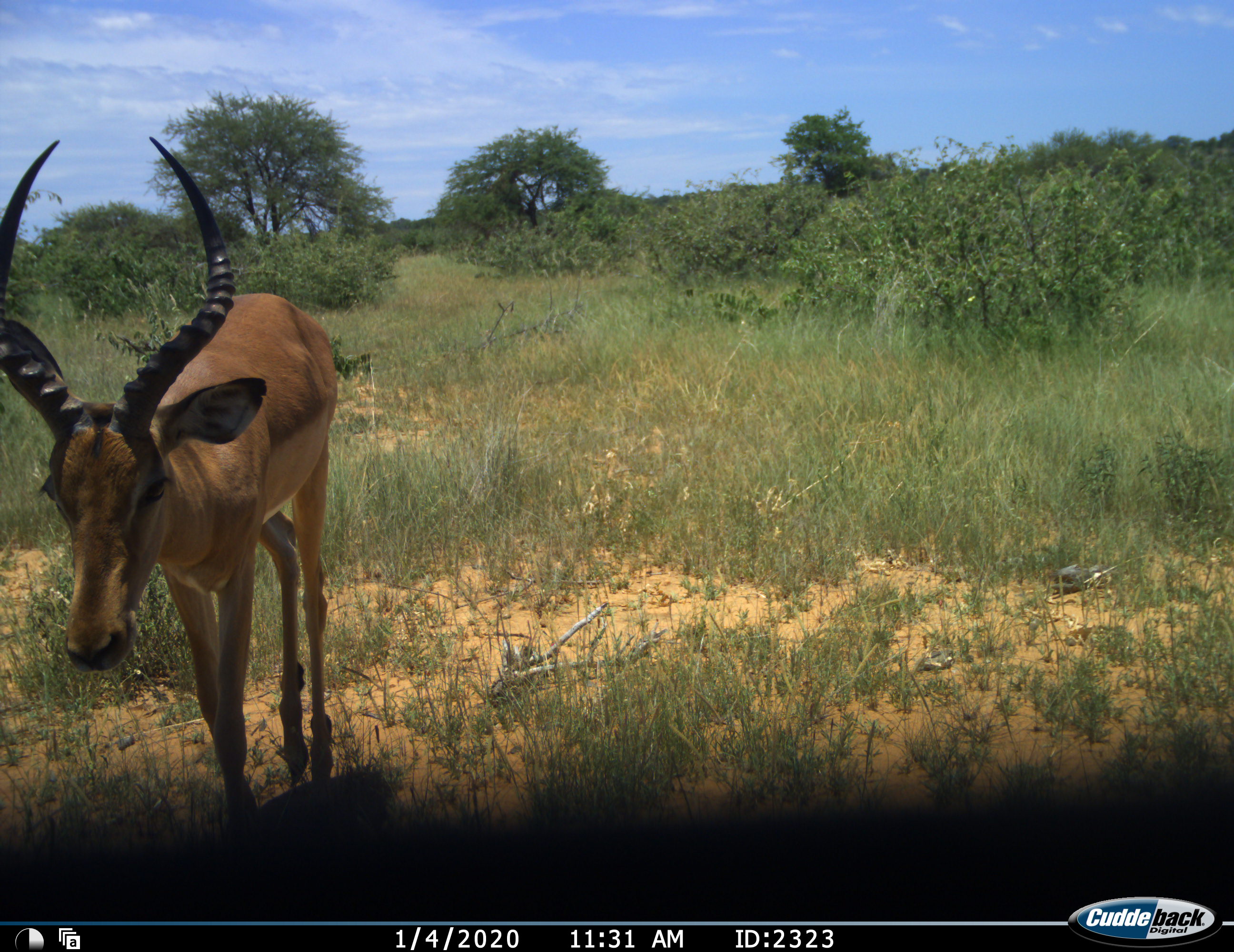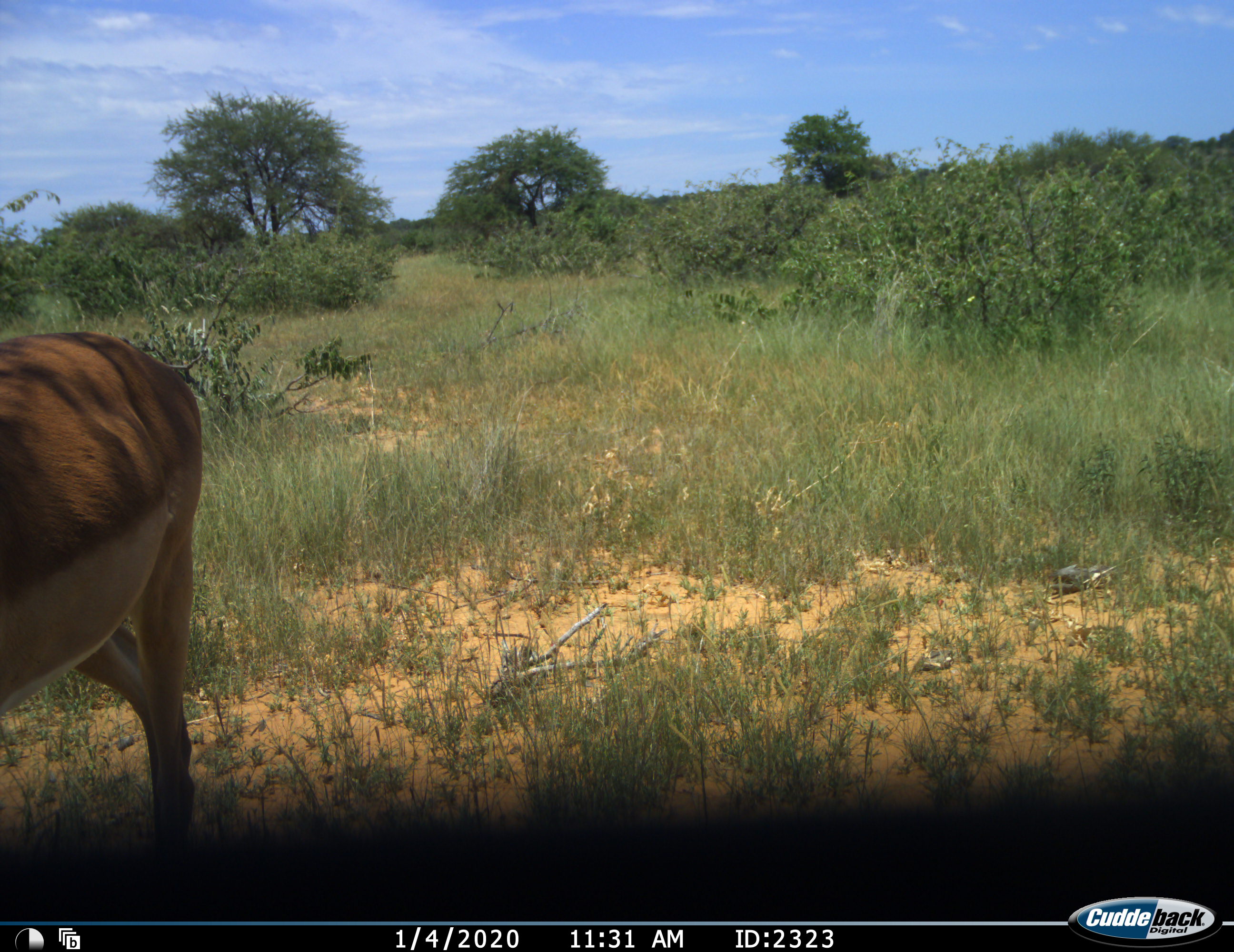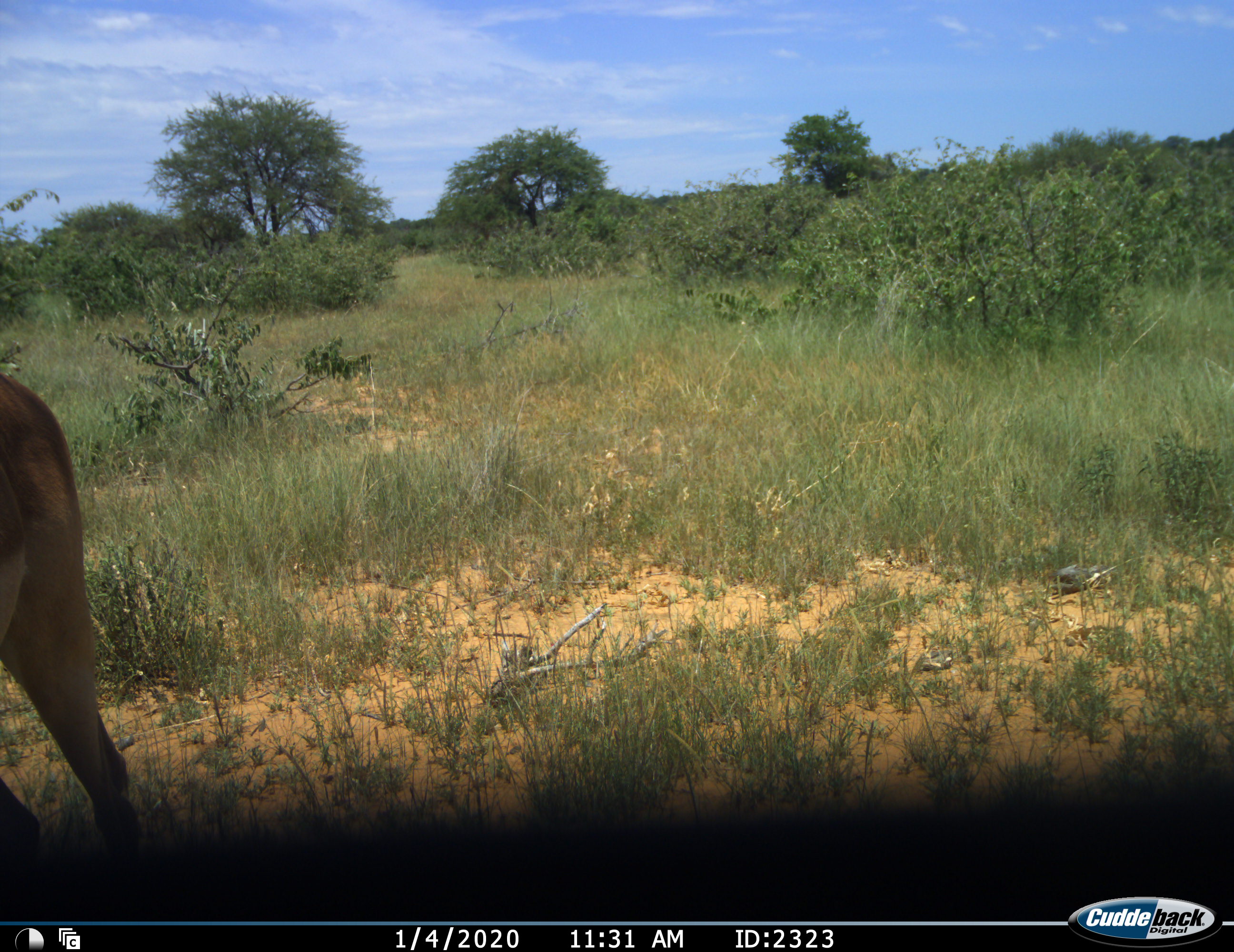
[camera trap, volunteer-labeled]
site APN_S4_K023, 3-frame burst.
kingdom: Animalia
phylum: Chordata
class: Mammalia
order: Artiodactyla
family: Bovidae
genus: Aepyceros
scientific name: Aepyceros melampus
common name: impala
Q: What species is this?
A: Impala (Aepyceros melampus).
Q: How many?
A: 1.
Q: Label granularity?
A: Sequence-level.